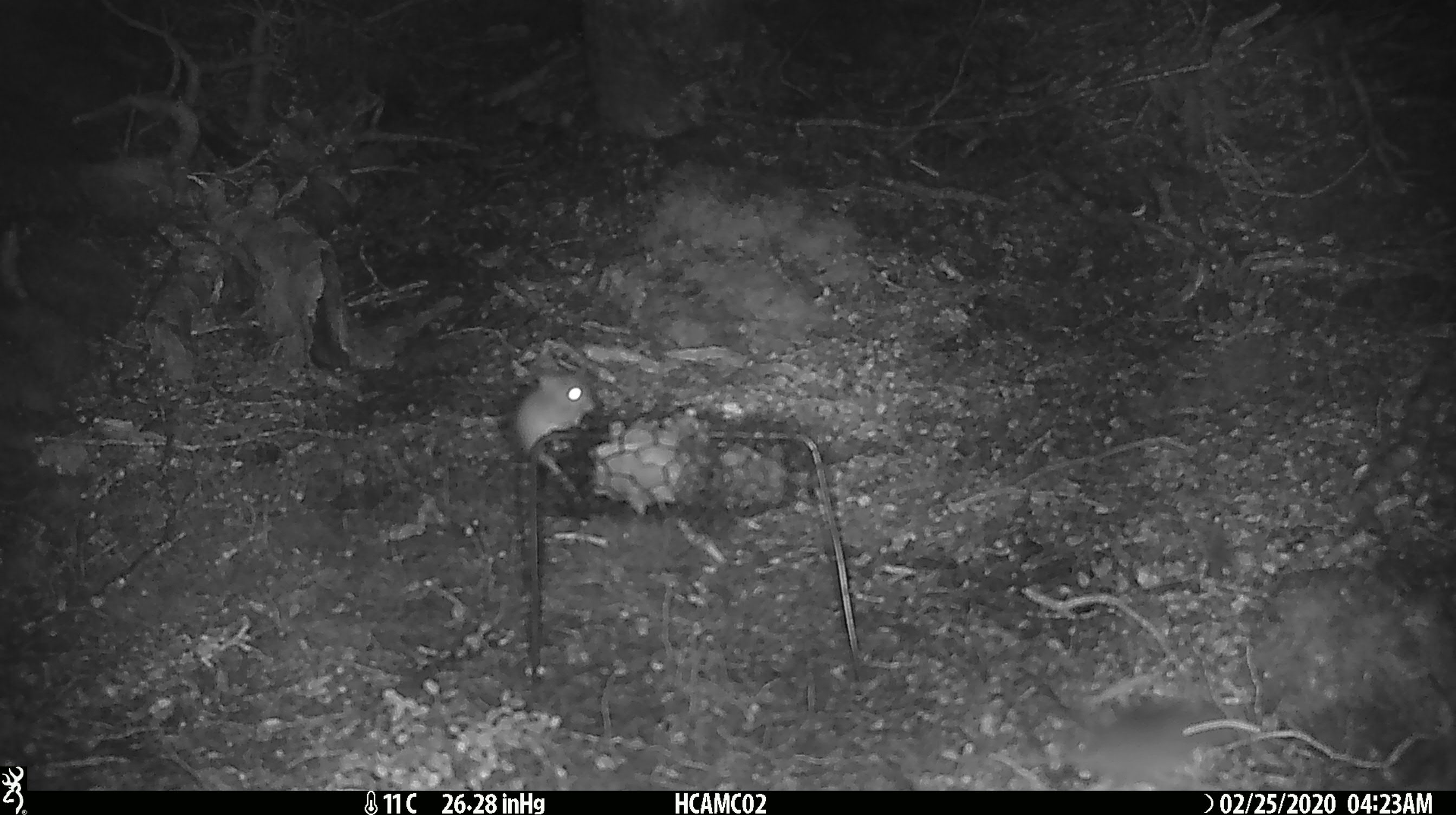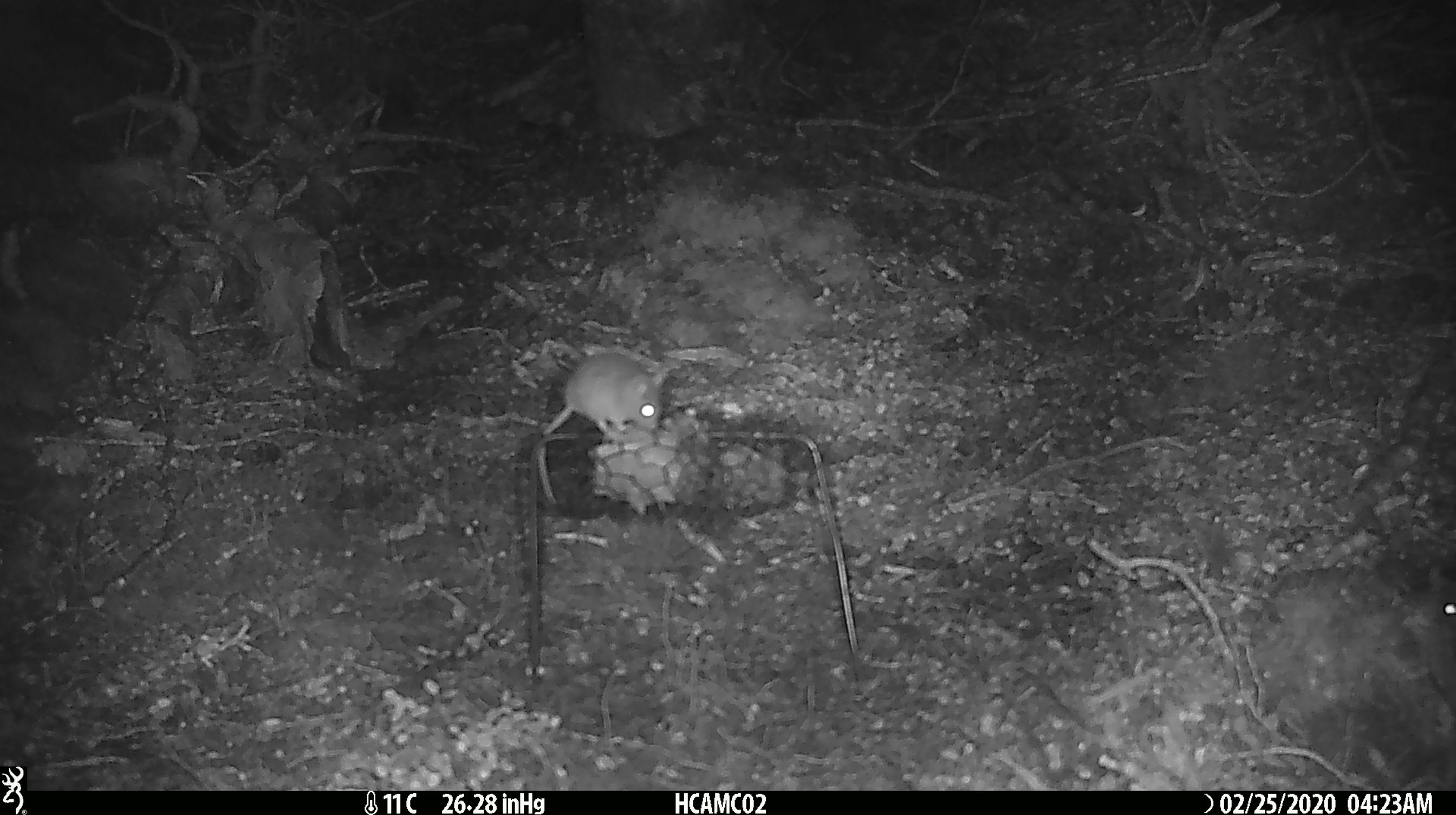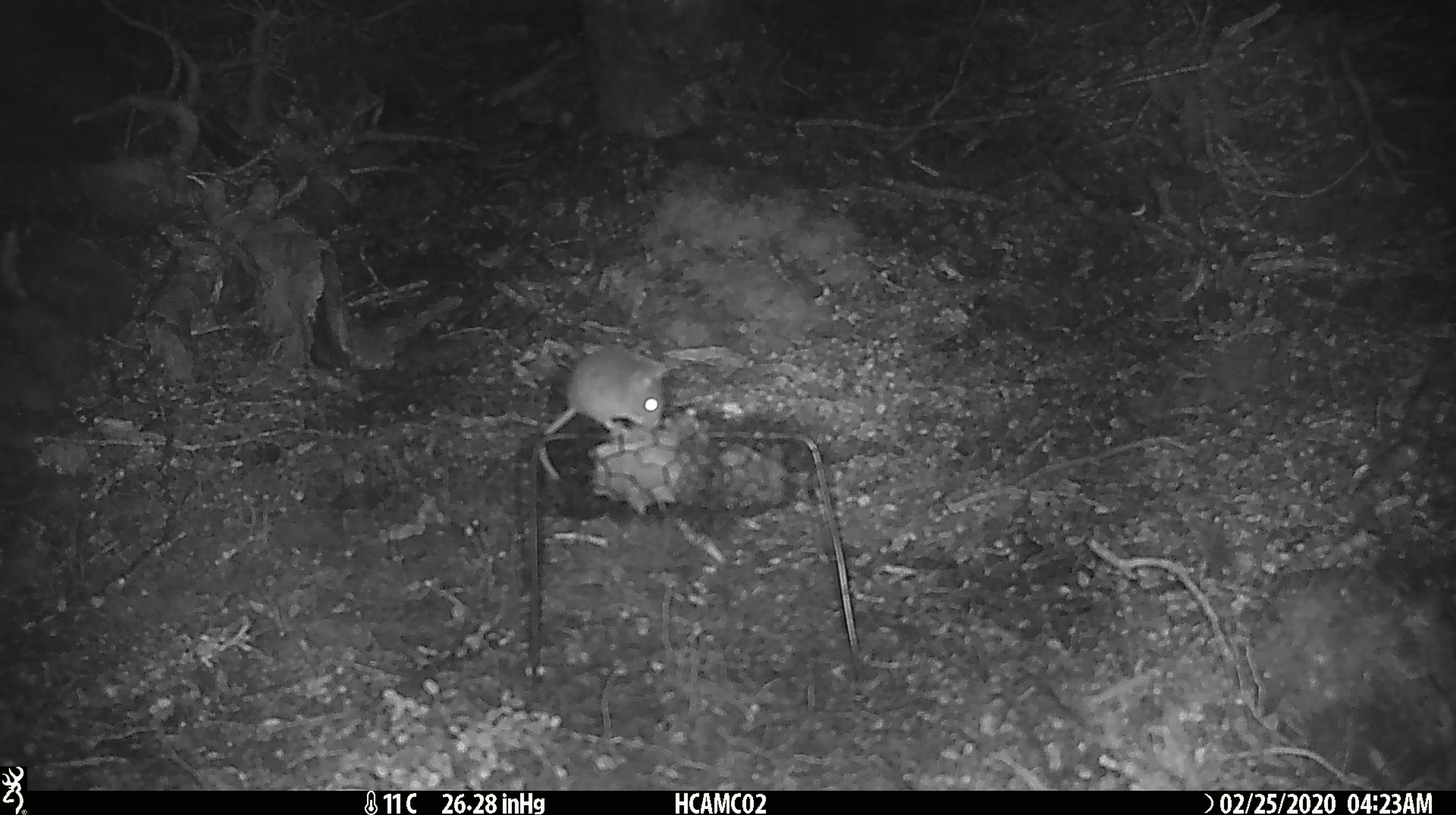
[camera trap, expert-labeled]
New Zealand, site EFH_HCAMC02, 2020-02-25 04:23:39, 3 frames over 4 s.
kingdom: Animalia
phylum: Chordata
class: Mammalia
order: Rodentia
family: Muridae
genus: Mus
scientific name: Mus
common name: mouse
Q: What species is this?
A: Mouse (Mus).